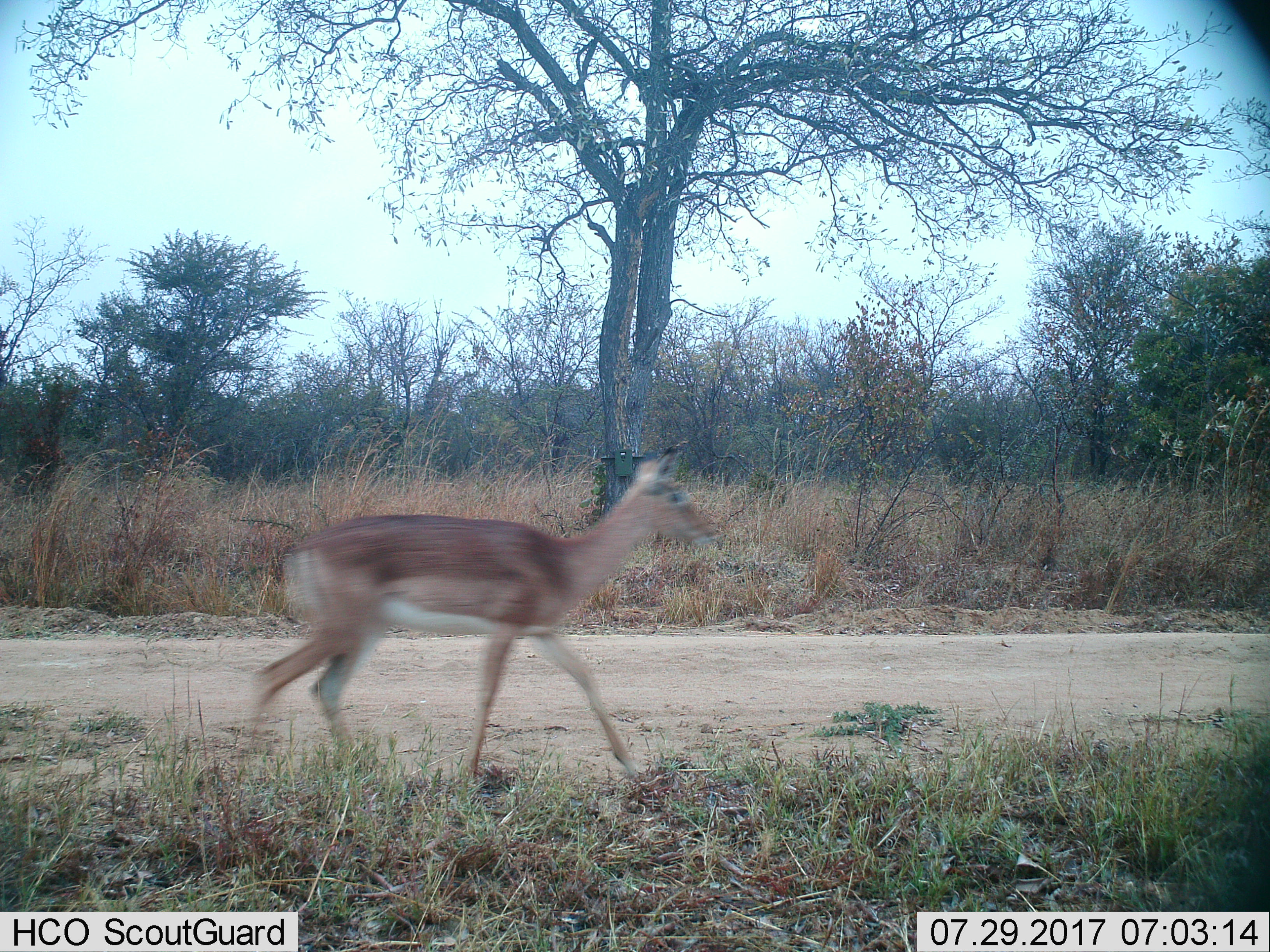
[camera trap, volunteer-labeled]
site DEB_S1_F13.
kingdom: Animalia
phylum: Chordata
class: Mammalia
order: Artiodactyla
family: Bovidae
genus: Aepyceros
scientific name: Aepyceros melampus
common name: impala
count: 1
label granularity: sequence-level